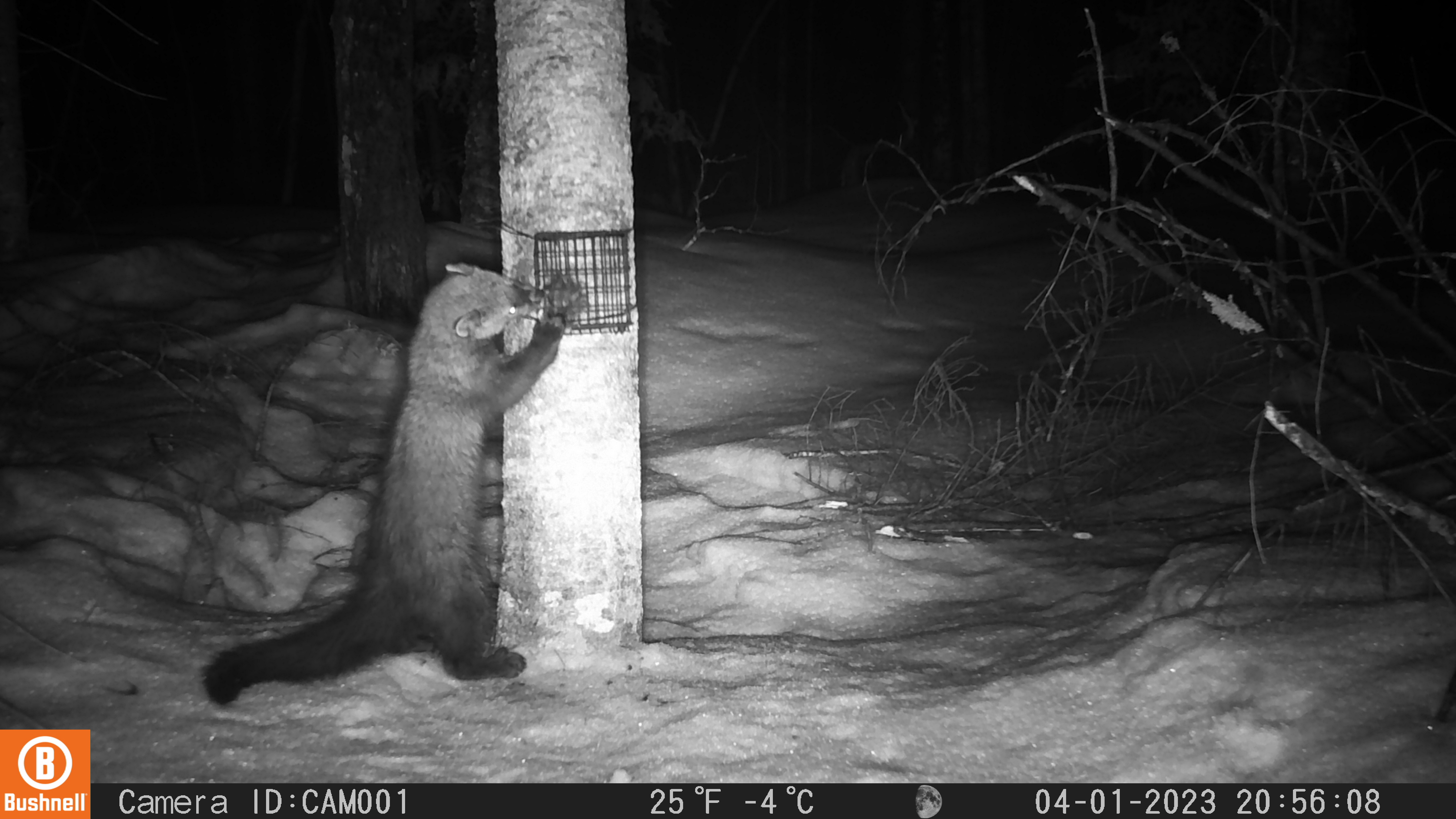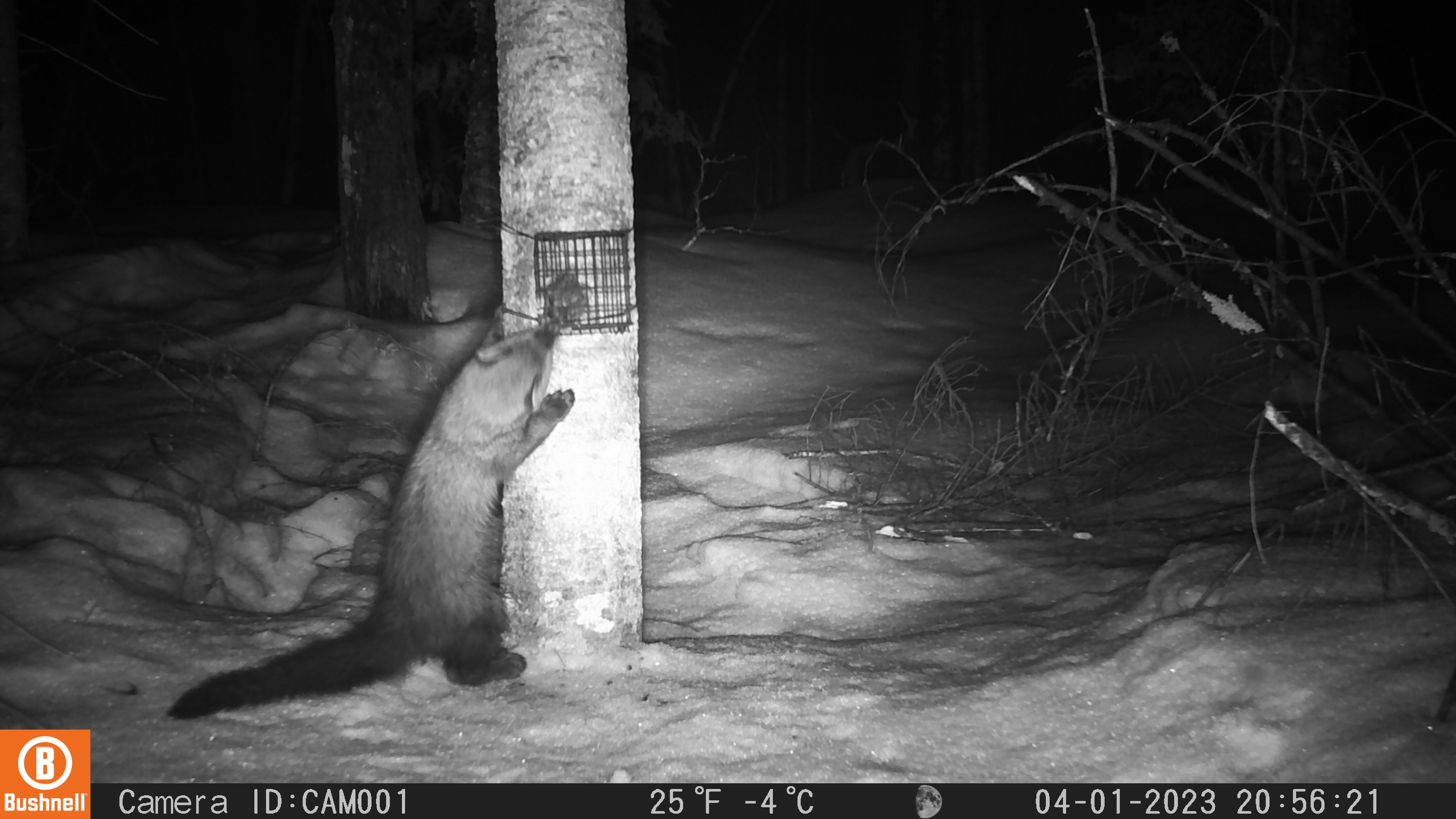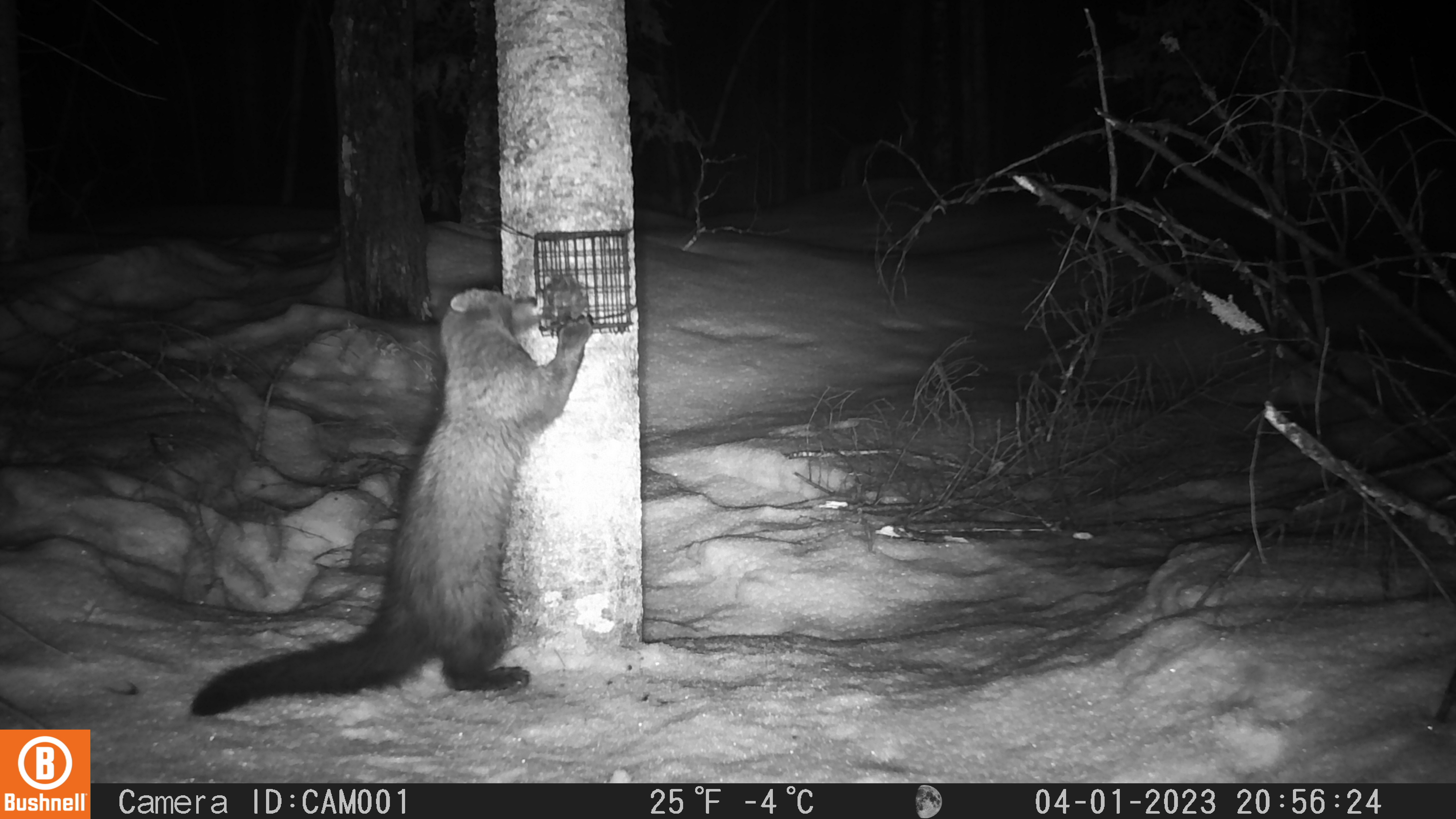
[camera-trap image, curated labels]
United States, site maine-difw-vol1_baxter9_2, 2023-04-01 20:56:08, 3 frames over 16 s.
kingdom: Animalia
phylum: Chordata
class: Mammalia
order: Carnivora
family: Mustelidae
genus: Pekania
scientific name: Pekania pennanti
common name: fisher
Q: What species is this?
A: Fisher (Pekania pennanti).